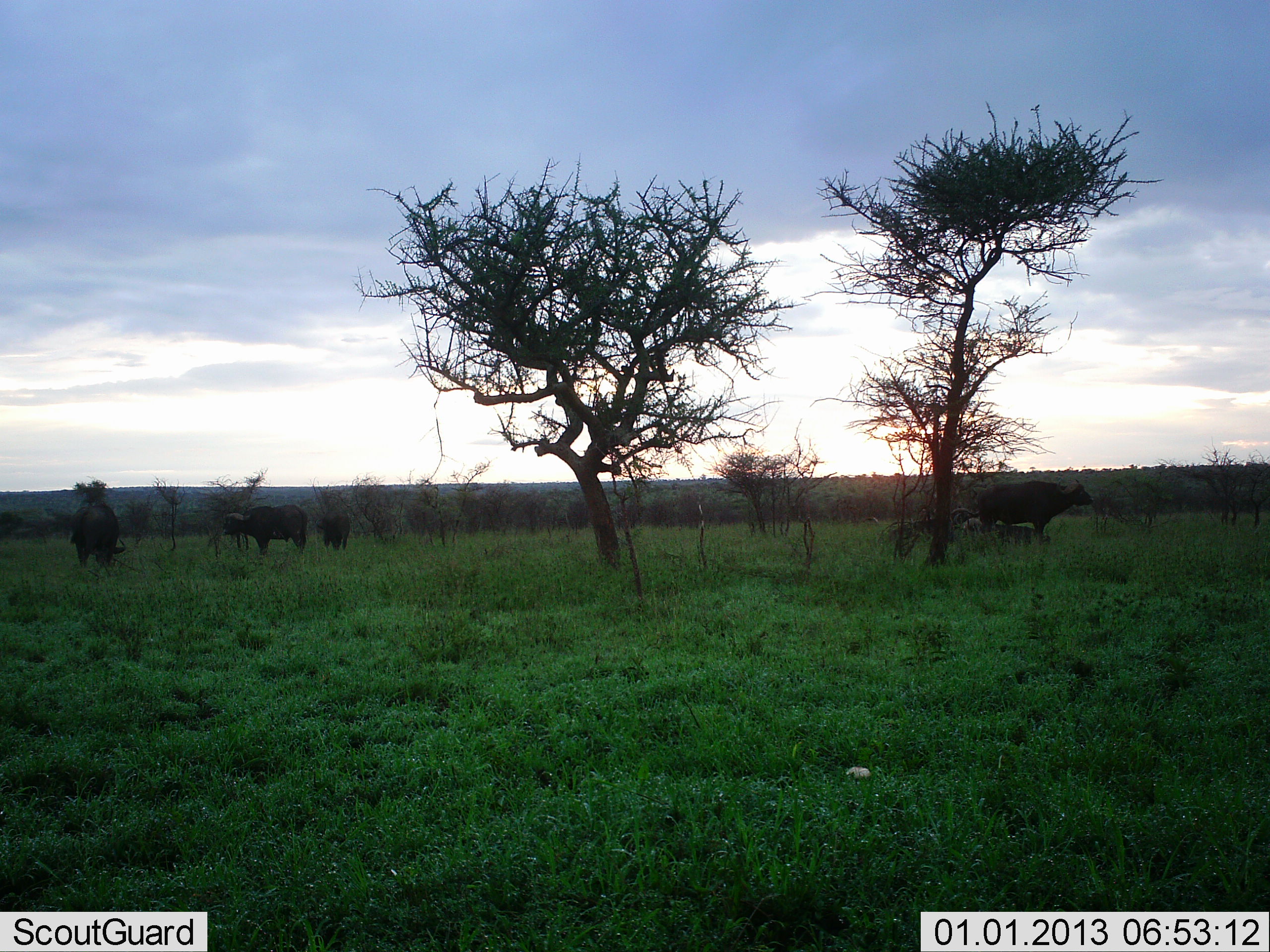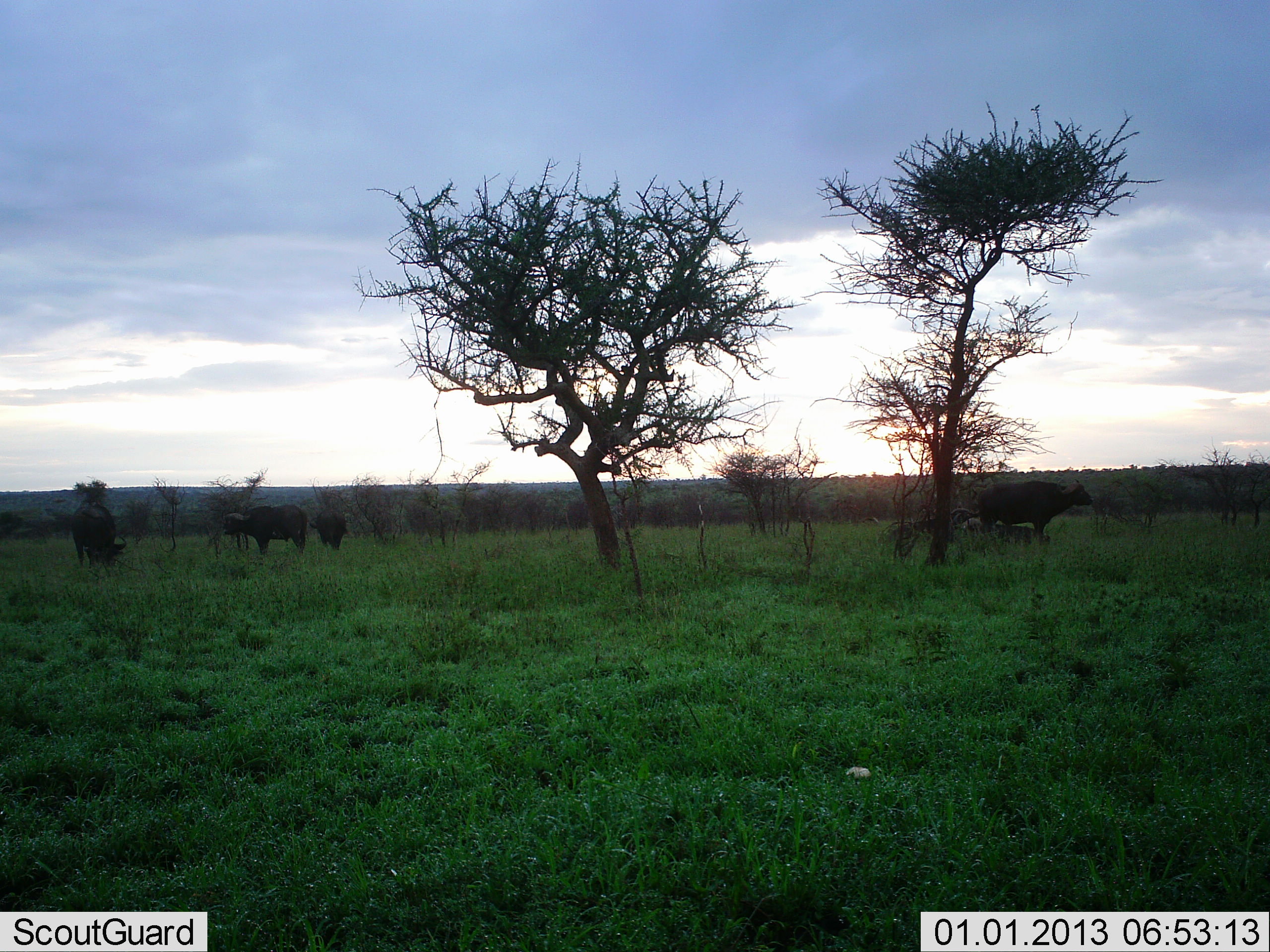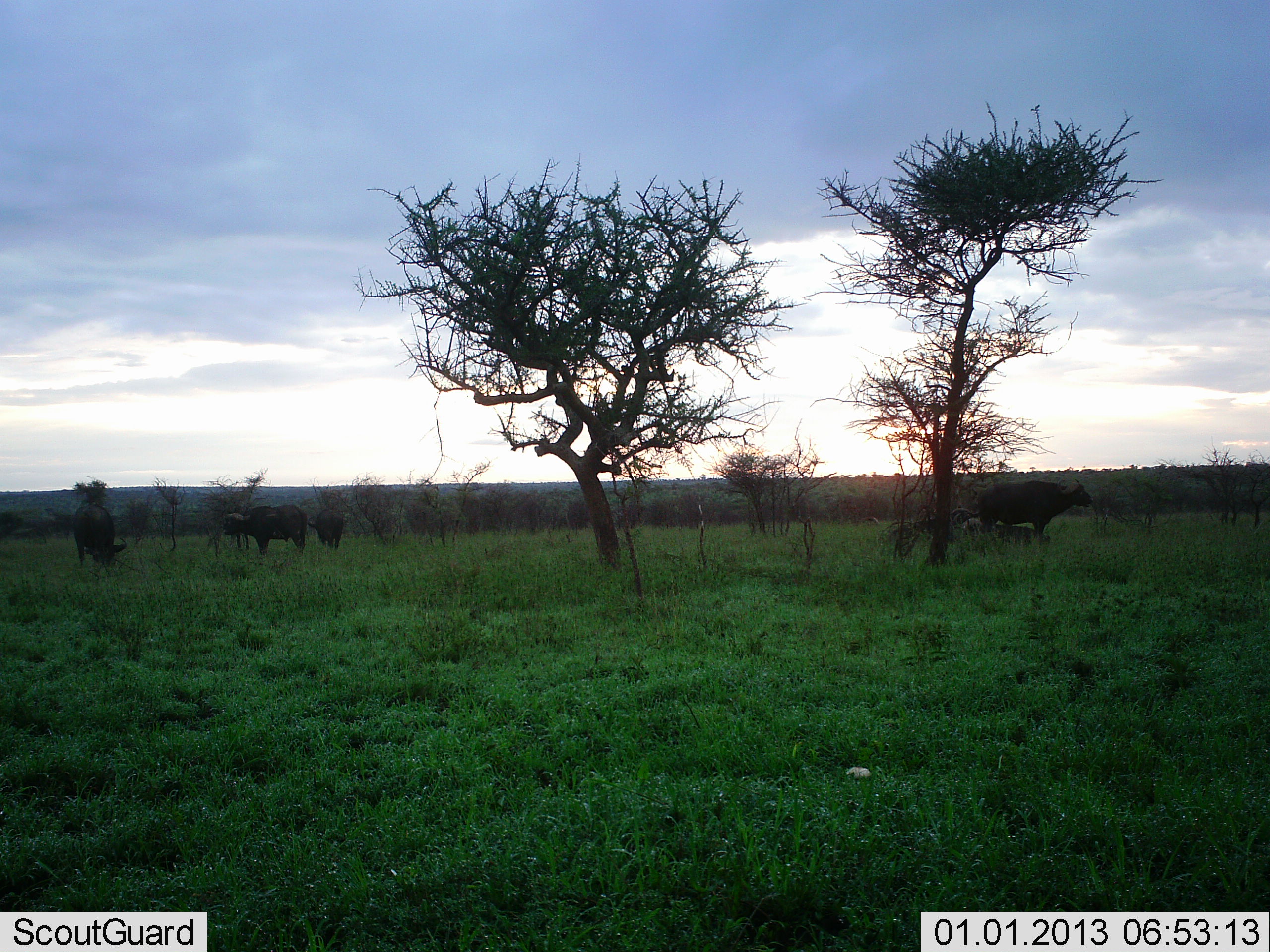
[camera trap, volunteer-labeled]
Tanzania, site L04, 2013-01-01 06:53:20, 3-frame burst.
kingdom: Animalia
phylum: Chordata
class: Mammalia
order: Artiodactyla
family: Bovidae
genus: Syncerus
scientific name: Syncerus caffer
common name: cape buffalo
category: buffalo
Buffalo (cape buffalo) (Syncerus caffer), count 4. Behavior (volunteer vote fractions): standing 95%, resting 5%, moving 14%, interacting 0%. Young present (vote fraction): 10%. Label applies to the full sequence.